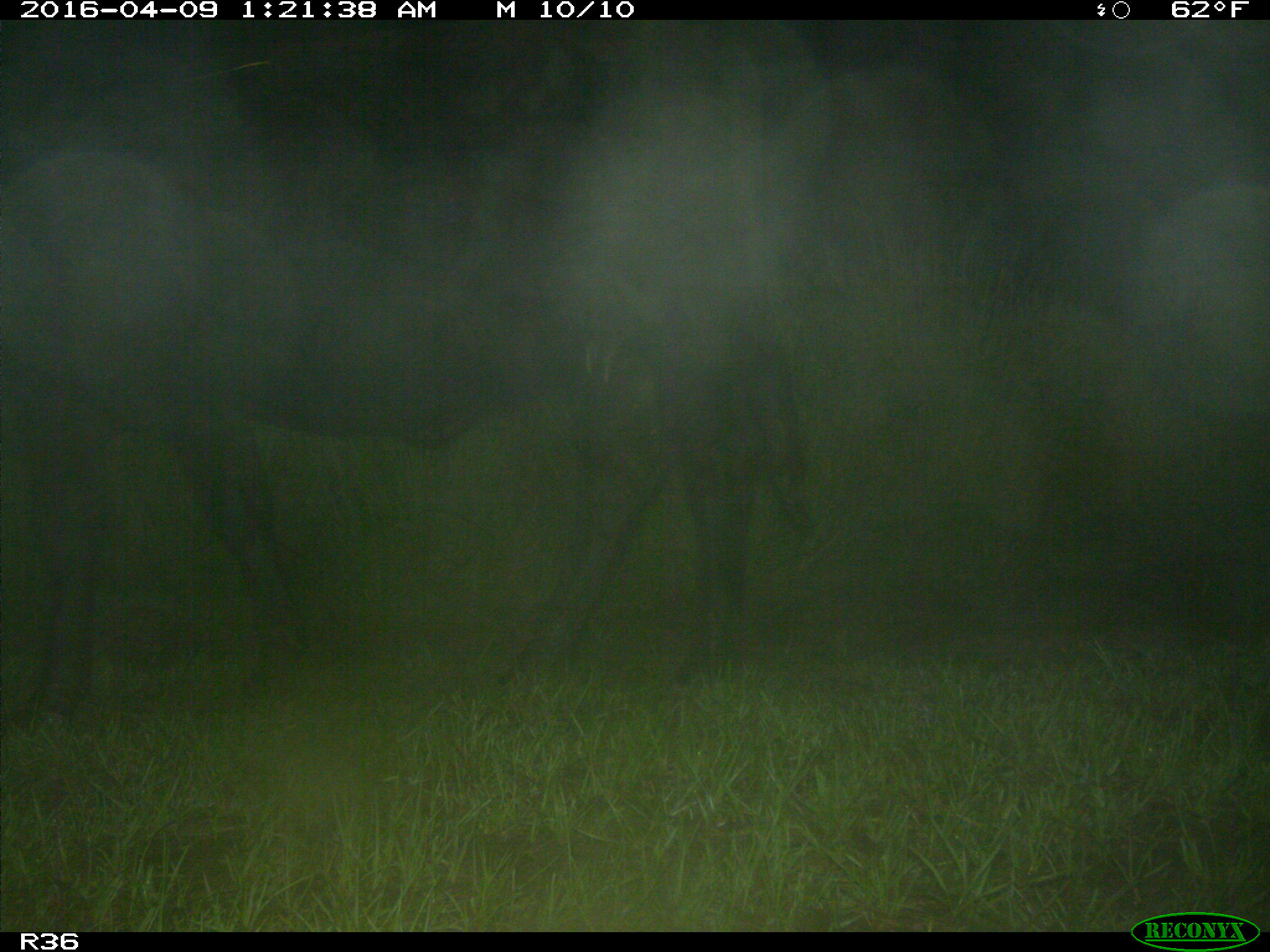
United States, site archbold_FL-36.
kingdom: Animalia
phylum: Chordata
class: Mammalia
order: Artiodactyla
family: Bovidae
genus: Bos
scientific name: Bos taurus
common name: domestic cow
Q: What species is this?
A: Bos taurus (domestic cow).